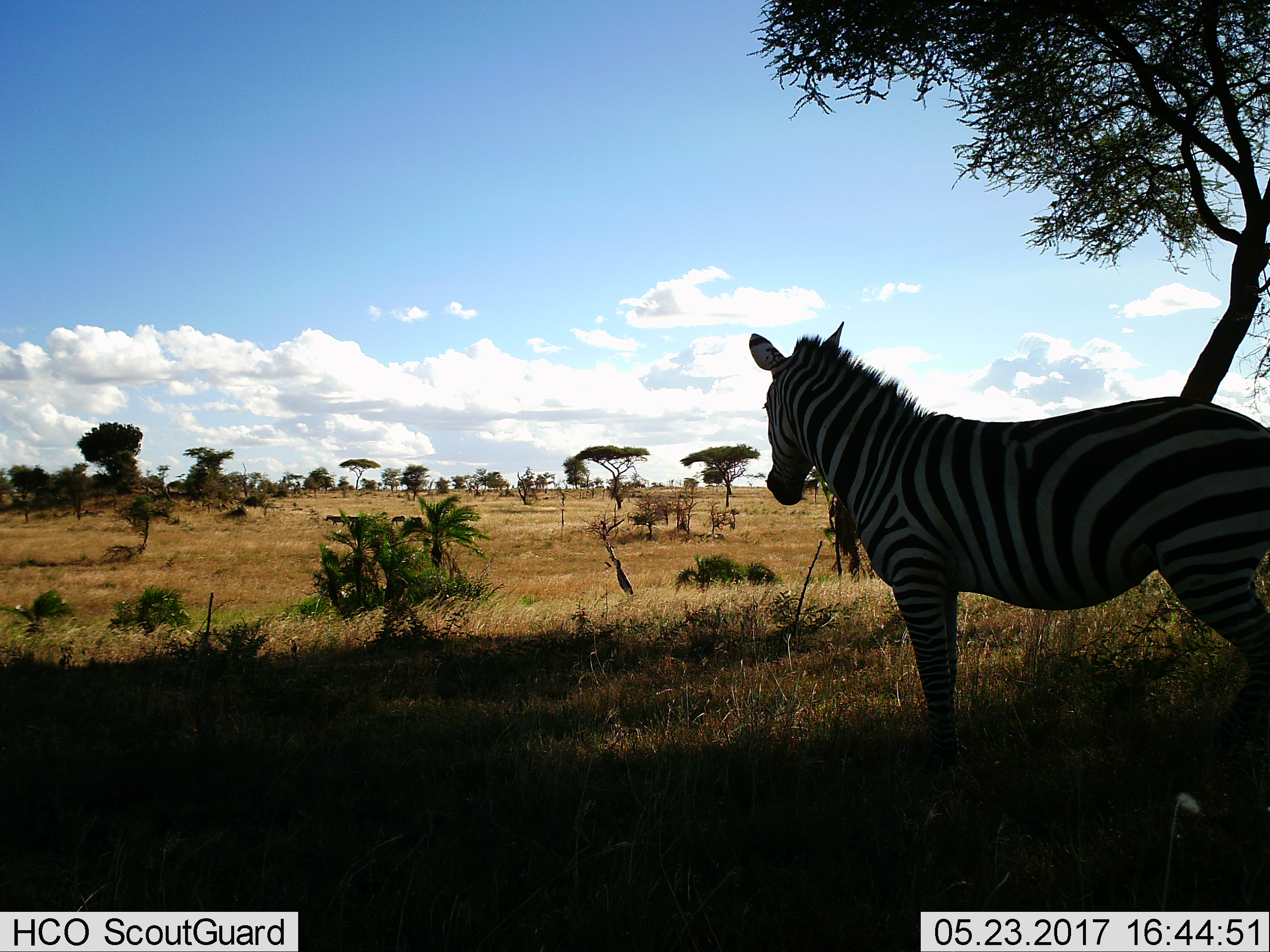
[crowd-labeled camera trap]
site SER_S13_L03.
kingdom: Animalia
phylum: Chordata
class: Mammalia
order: Perissodactyla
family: Equidae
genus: Equus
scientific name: Equus quagga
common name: plains zebra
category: zebraplains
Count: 1.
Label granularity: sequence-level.